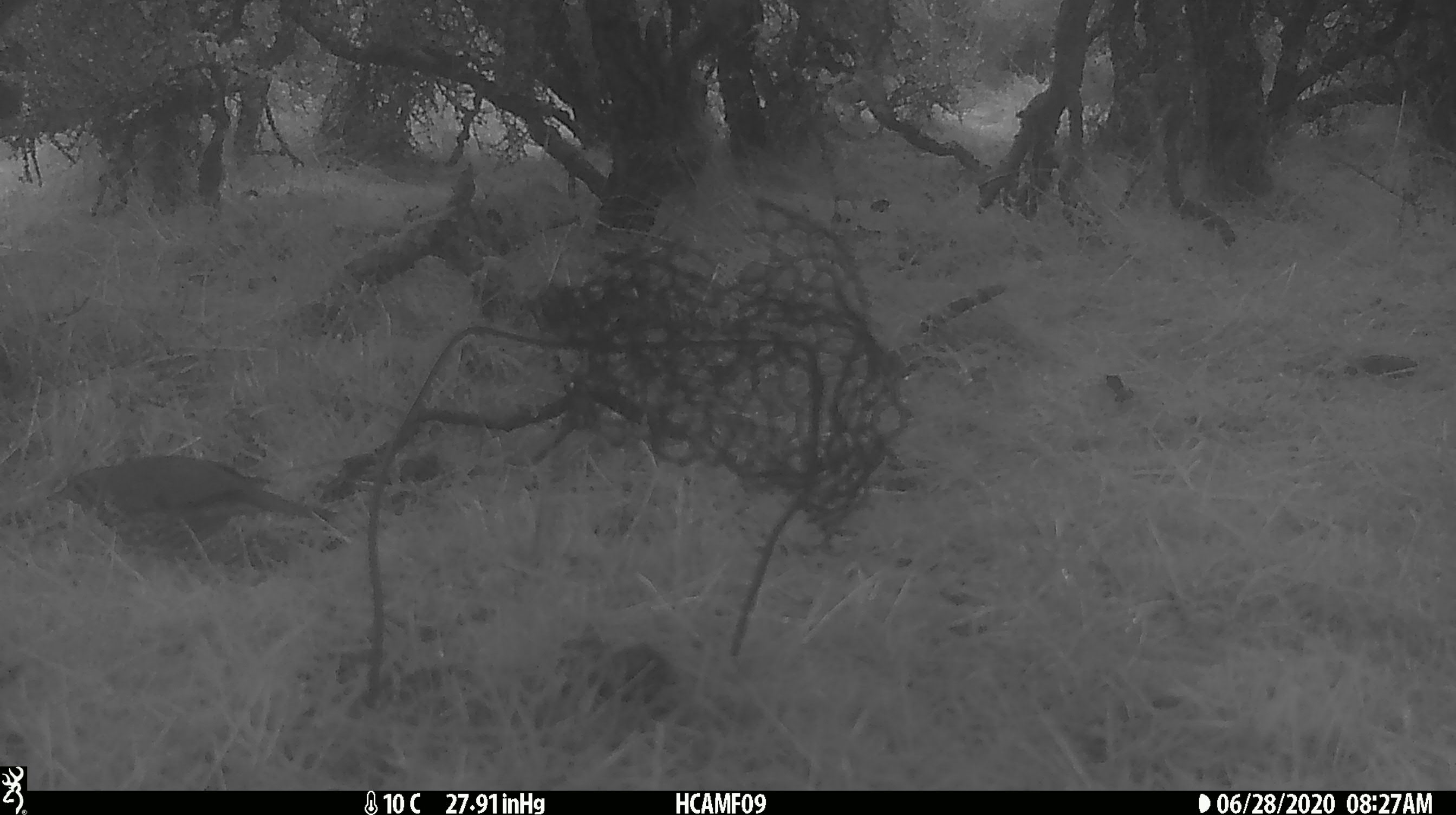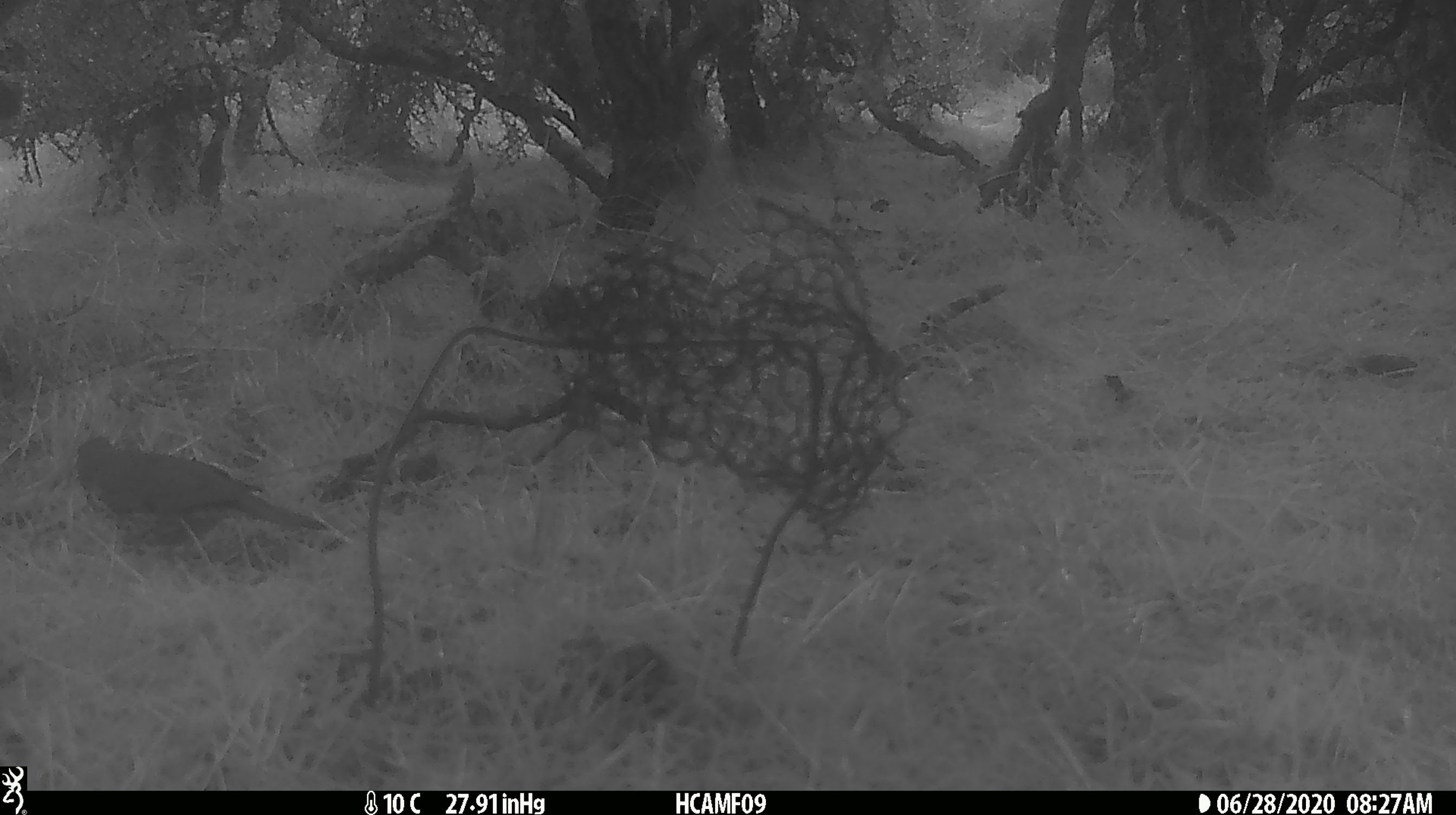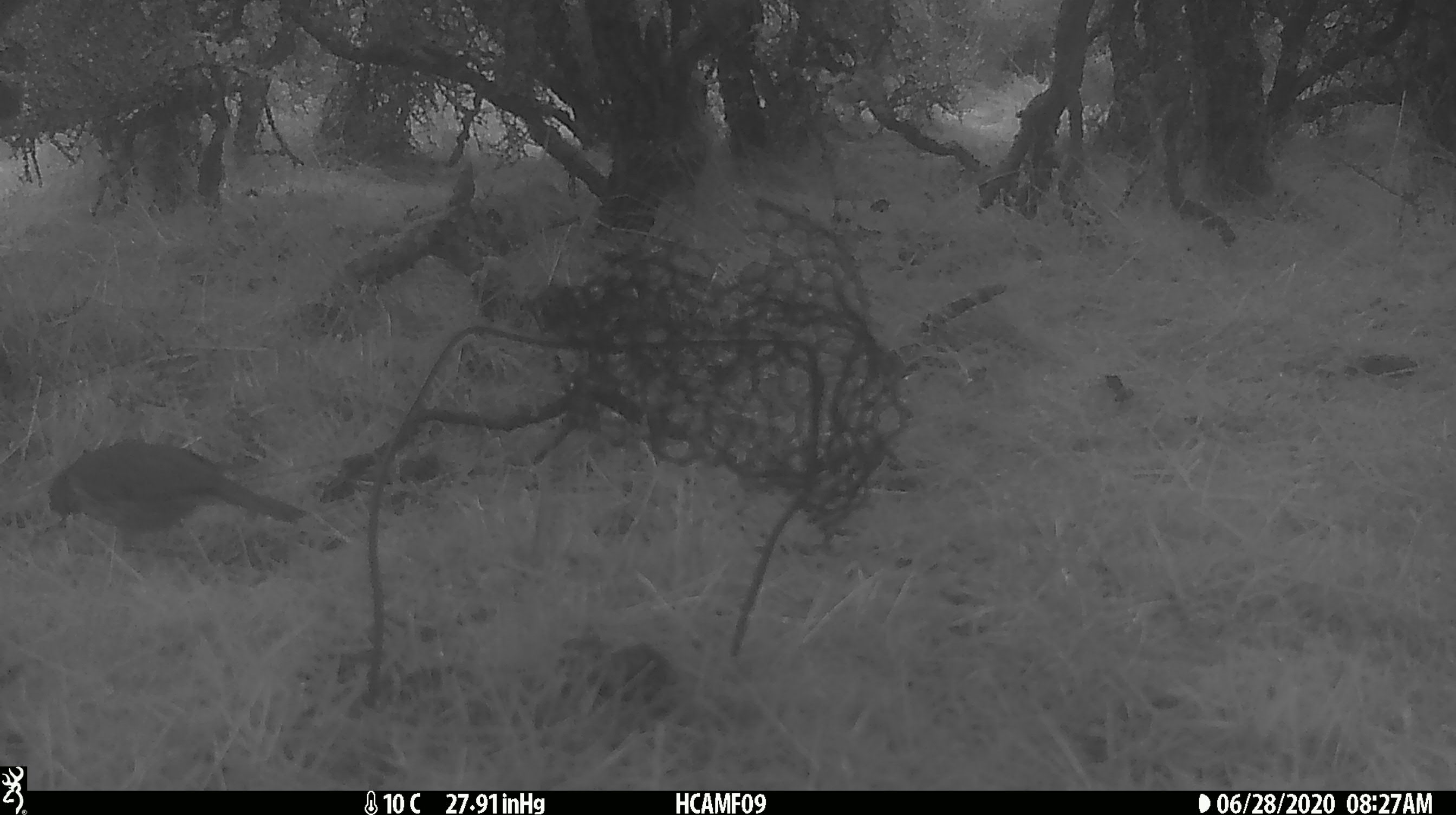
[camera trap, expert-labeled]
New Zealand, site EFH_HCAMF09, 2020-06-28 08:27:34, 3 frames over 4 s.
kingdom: Animalia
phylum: Chordata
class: Aves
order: Passeriformes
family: Turdidae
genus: Turdus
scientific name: Turdus philomelos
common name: song thrush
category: thrush